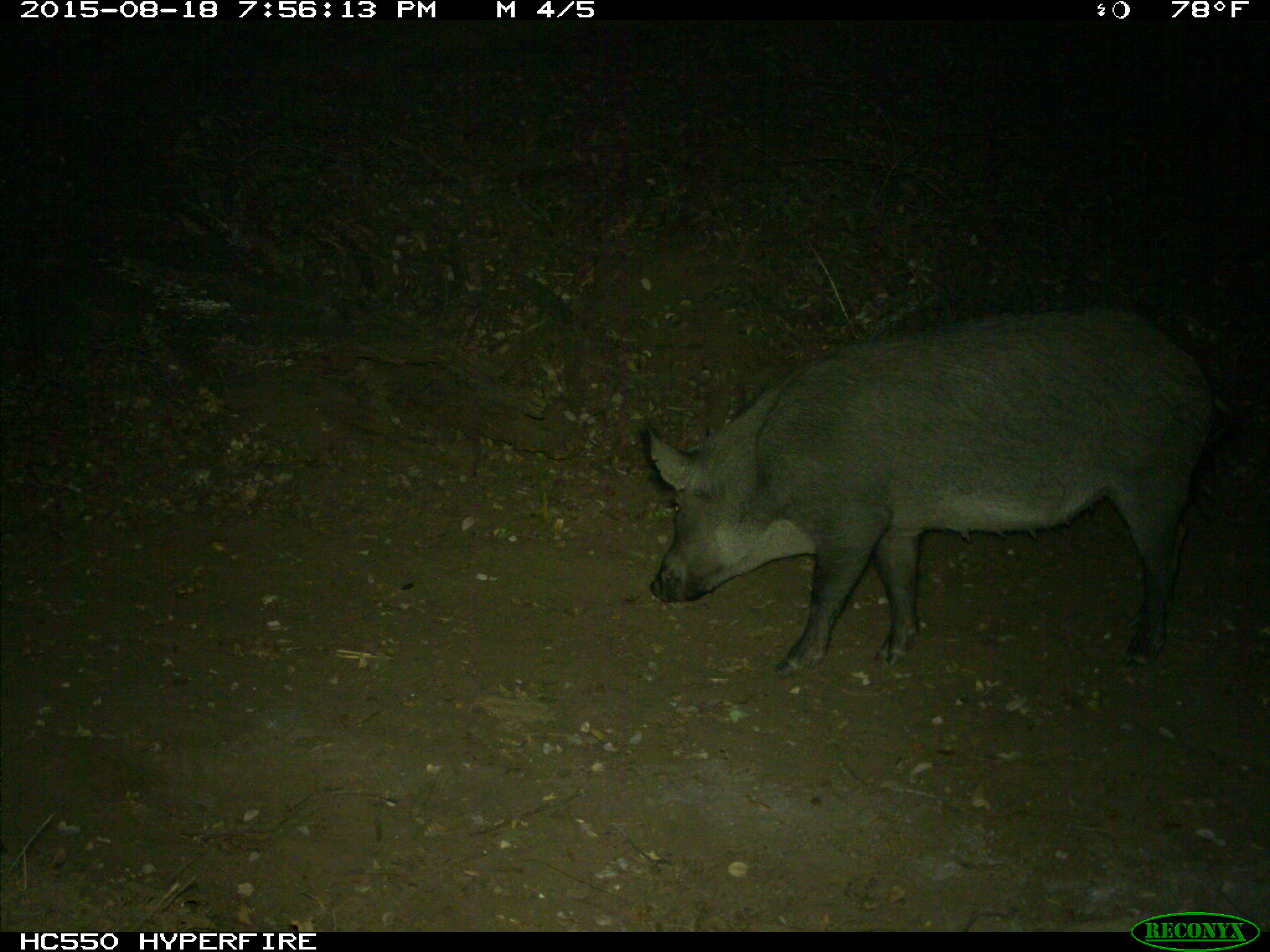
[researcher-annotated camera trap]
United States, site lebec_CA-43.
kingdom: Animalia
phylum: Chordata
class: Mammalia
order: Artiodactyla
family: Suidae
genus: Sus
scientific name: Sus scrofa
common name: wild boar